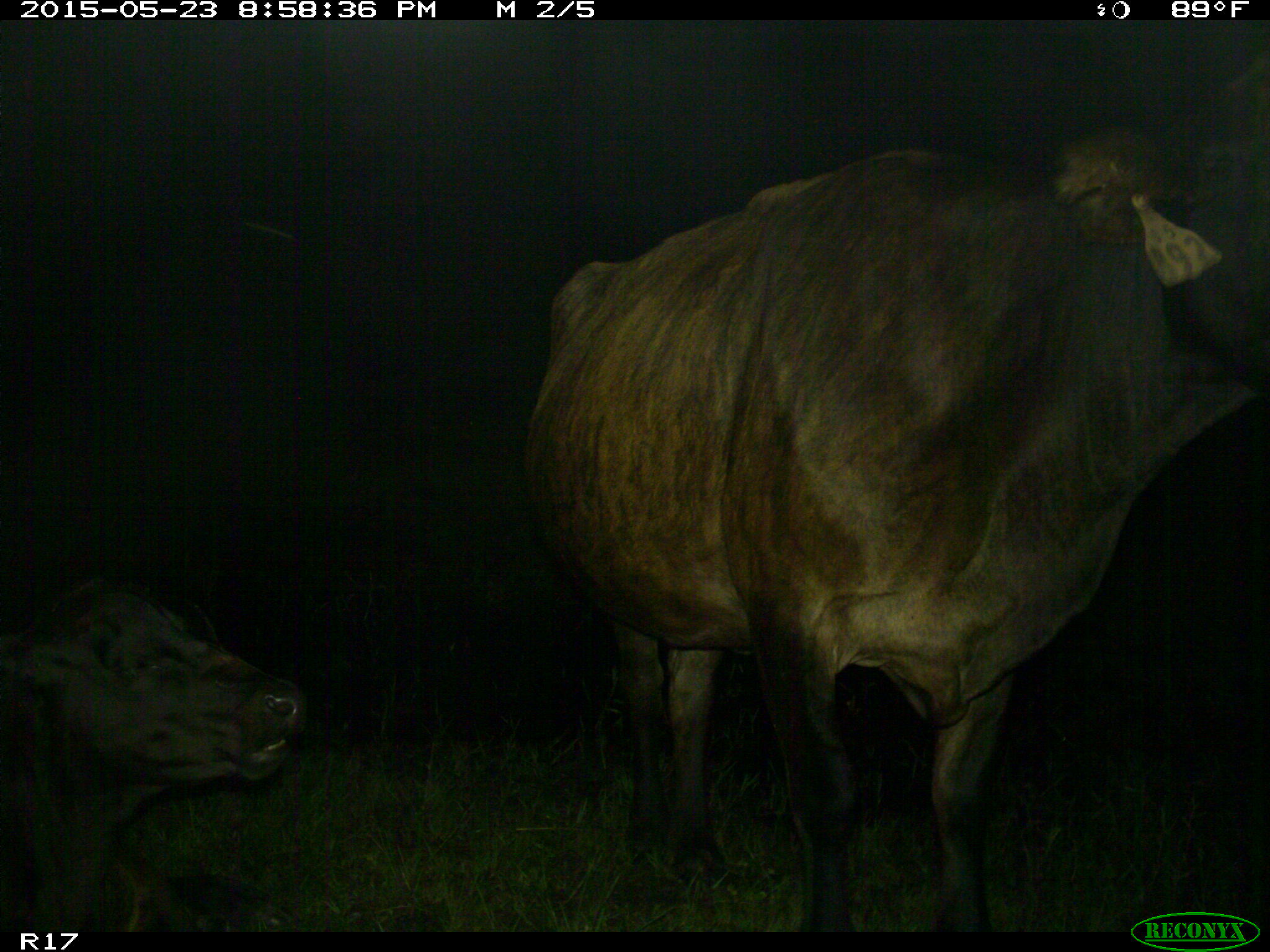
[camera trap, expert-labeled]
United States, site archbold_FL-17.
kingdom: Animalia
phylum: Chordata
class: Mammalia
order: Artiodactyla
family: Bovidae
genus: Bos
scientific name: Bos taurus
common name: domestic cow